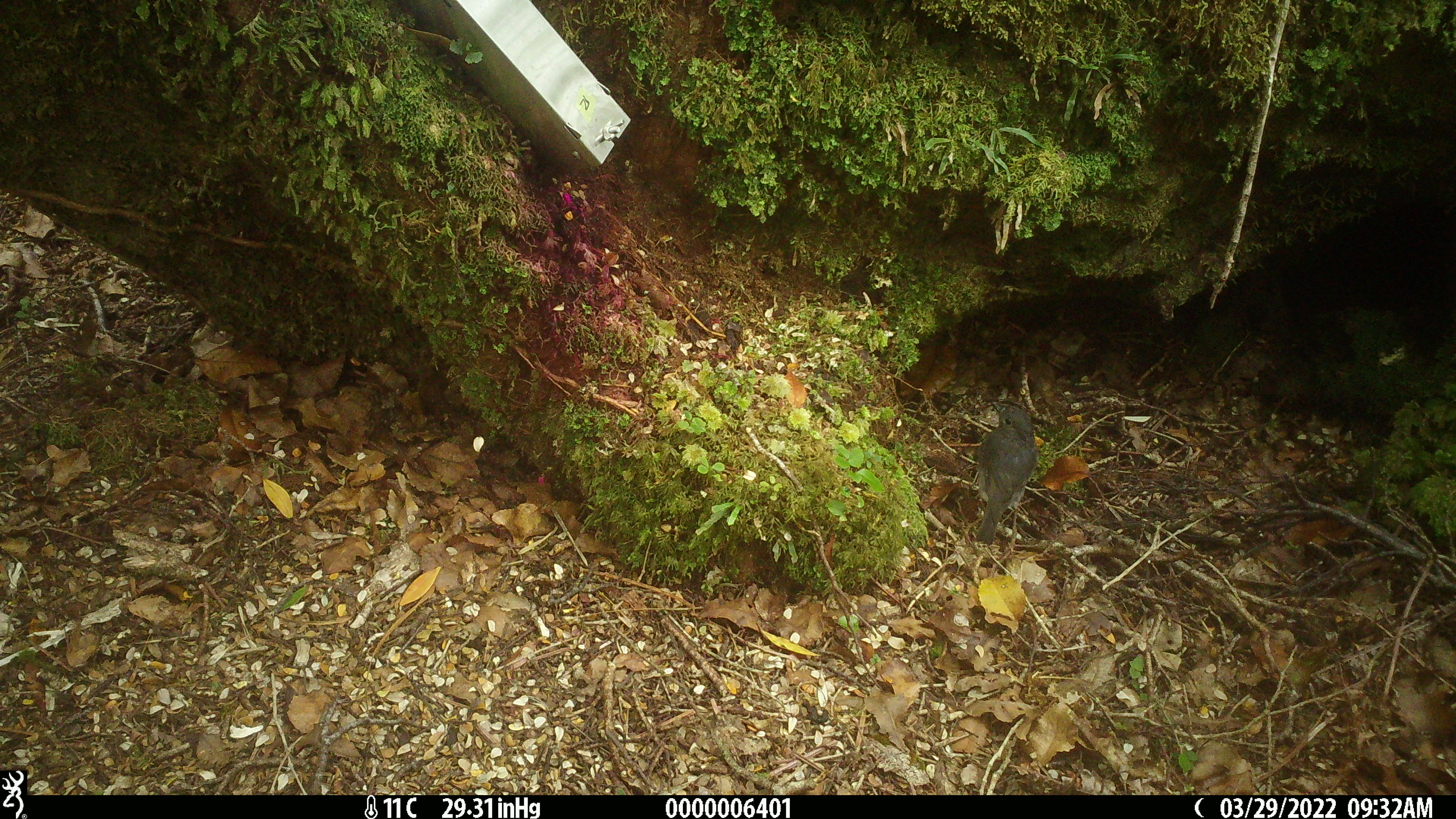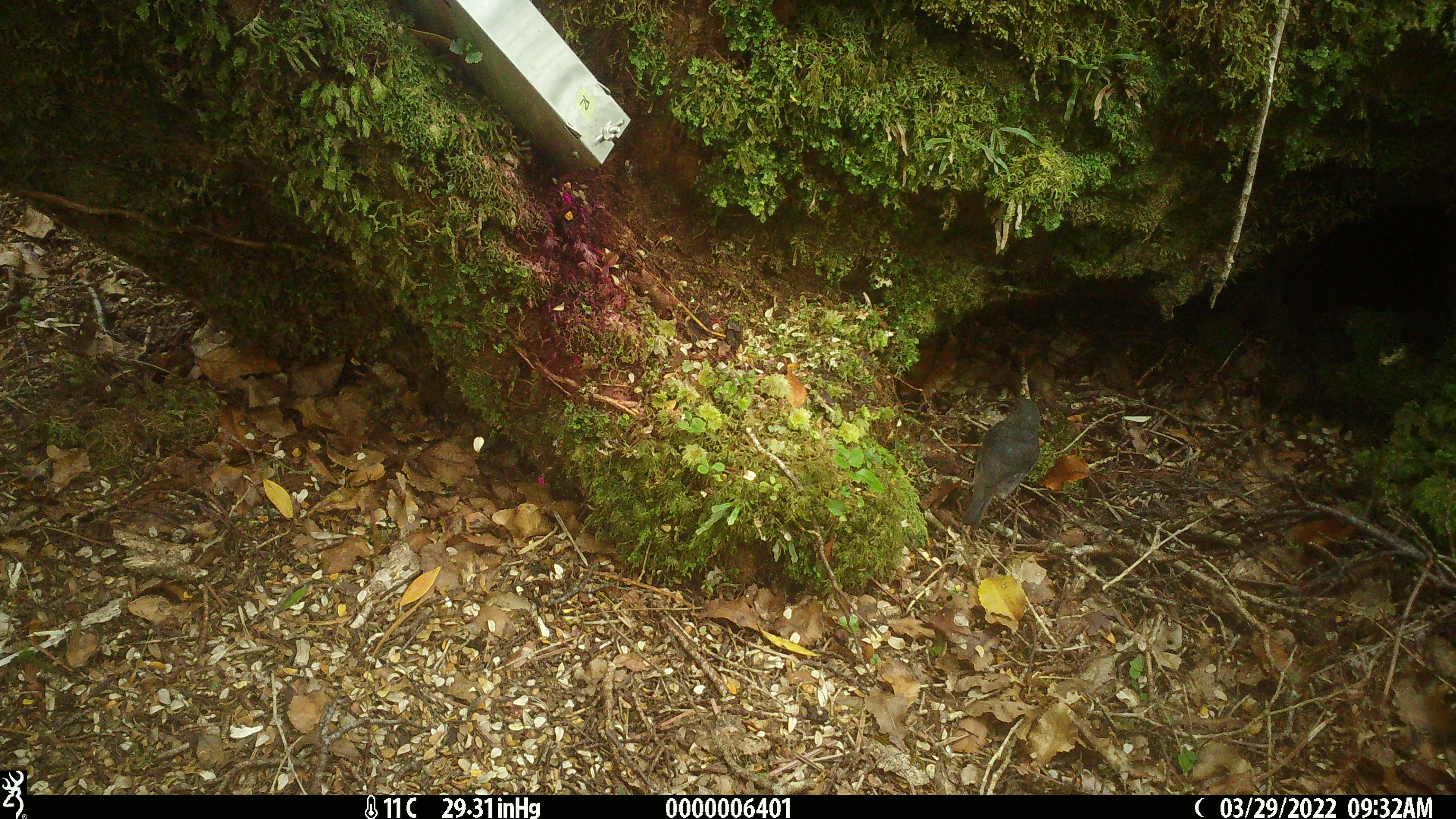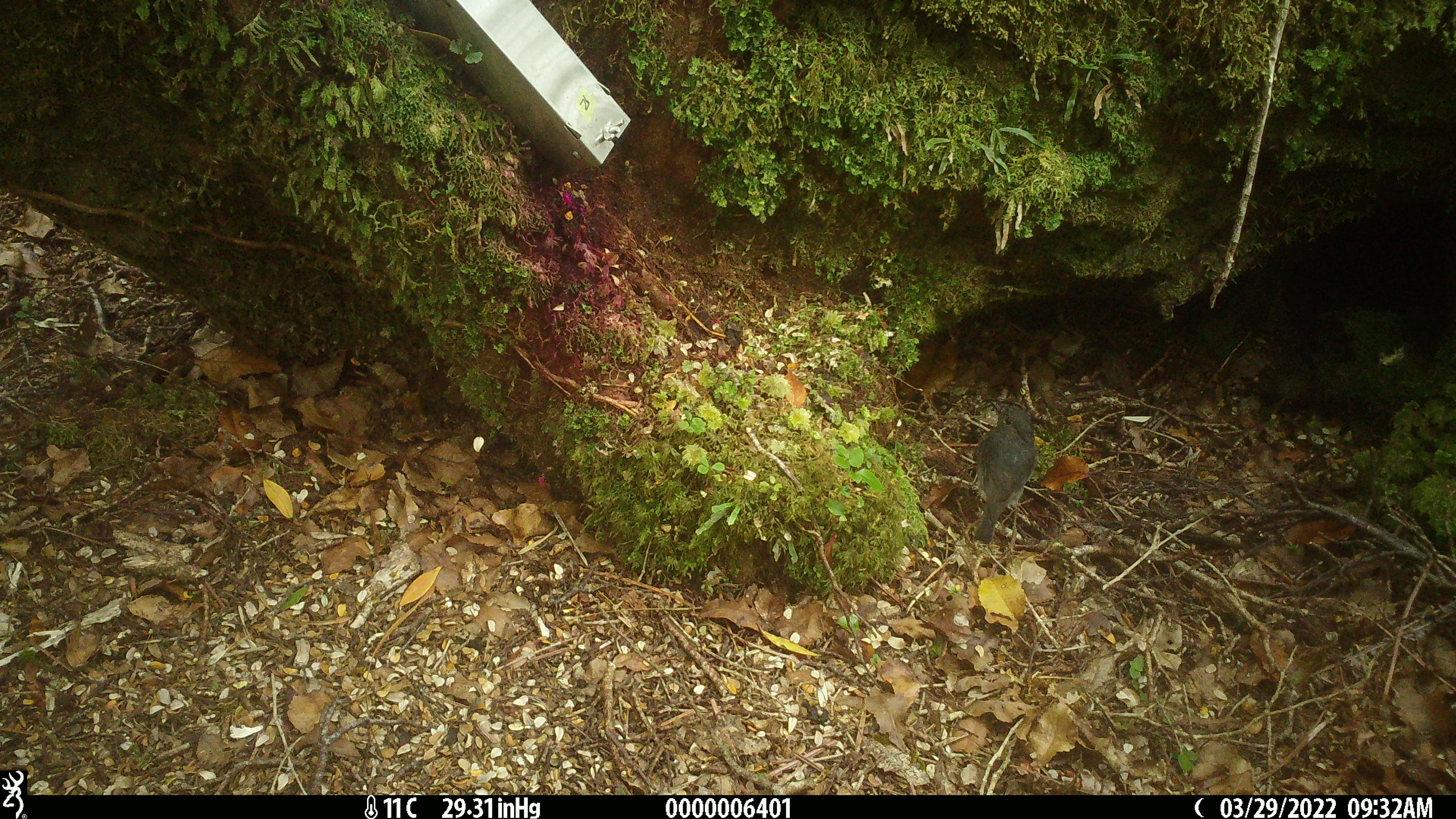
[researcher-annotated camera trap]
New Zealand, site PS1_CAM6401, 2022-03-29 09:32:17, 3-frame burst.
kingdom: Animalia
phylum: Chordata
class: Aves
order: Passeriformes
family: Petroicidae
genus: Petroica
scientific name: Petroica australis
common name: new zealand robin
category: robin